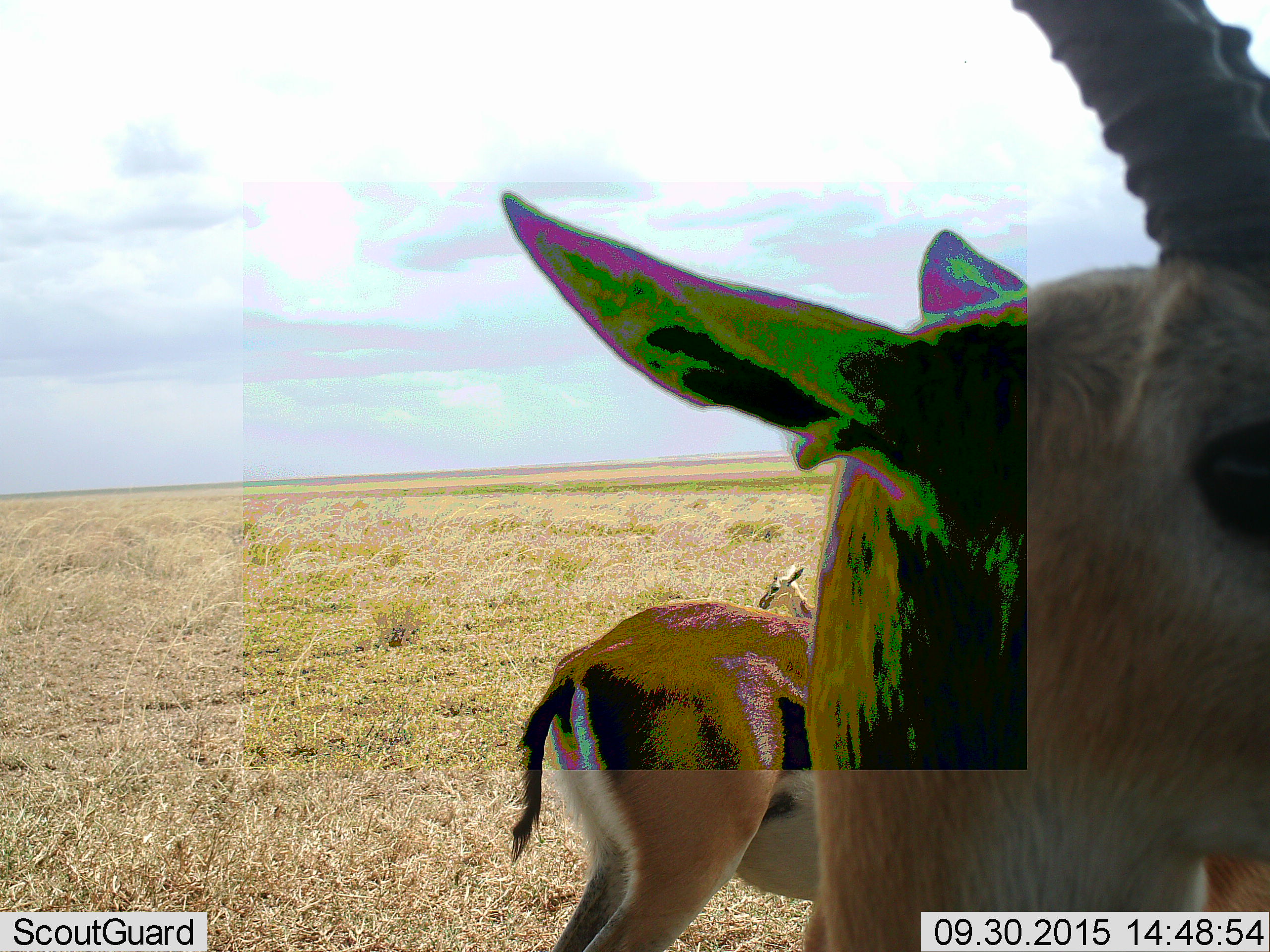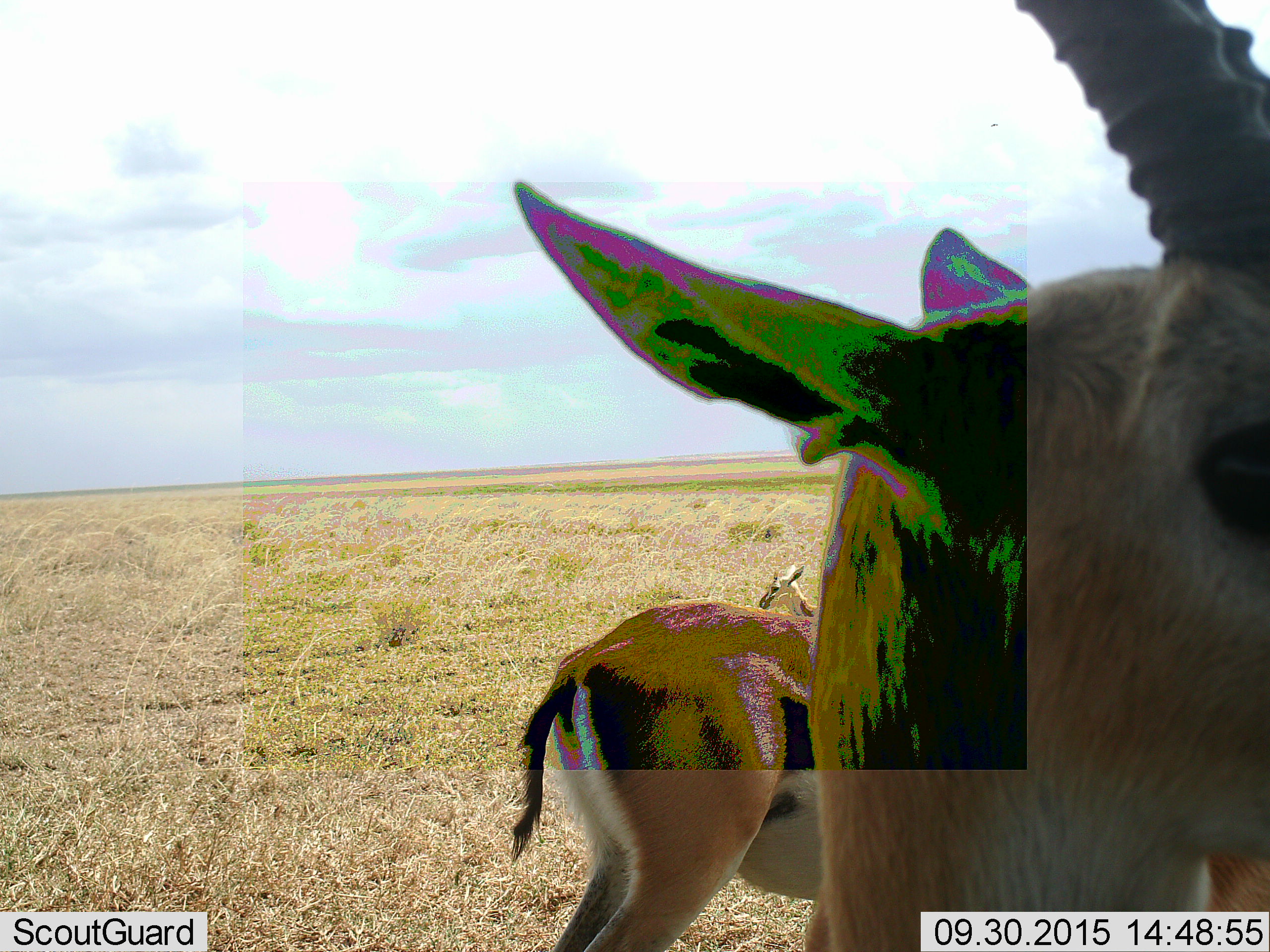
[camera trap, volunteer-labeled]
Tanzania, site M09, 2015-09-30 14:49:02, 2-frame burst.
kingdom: Animalia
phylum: Chordata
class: Mammalia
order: Artiodactyla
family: Bovidae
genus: Eudorcas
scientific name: Eudorcas thomsonii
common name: thomson's gazelle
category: gazellethomsons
Gazellethomsons (thomson's gazelle) (Eudorcas thomsonii), count 3. Behavior (volunteer vote fractions): standing 100%, resting 0%, moving 11%, interacting 0%. Young present (vote fraction): 33%. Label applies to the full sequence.